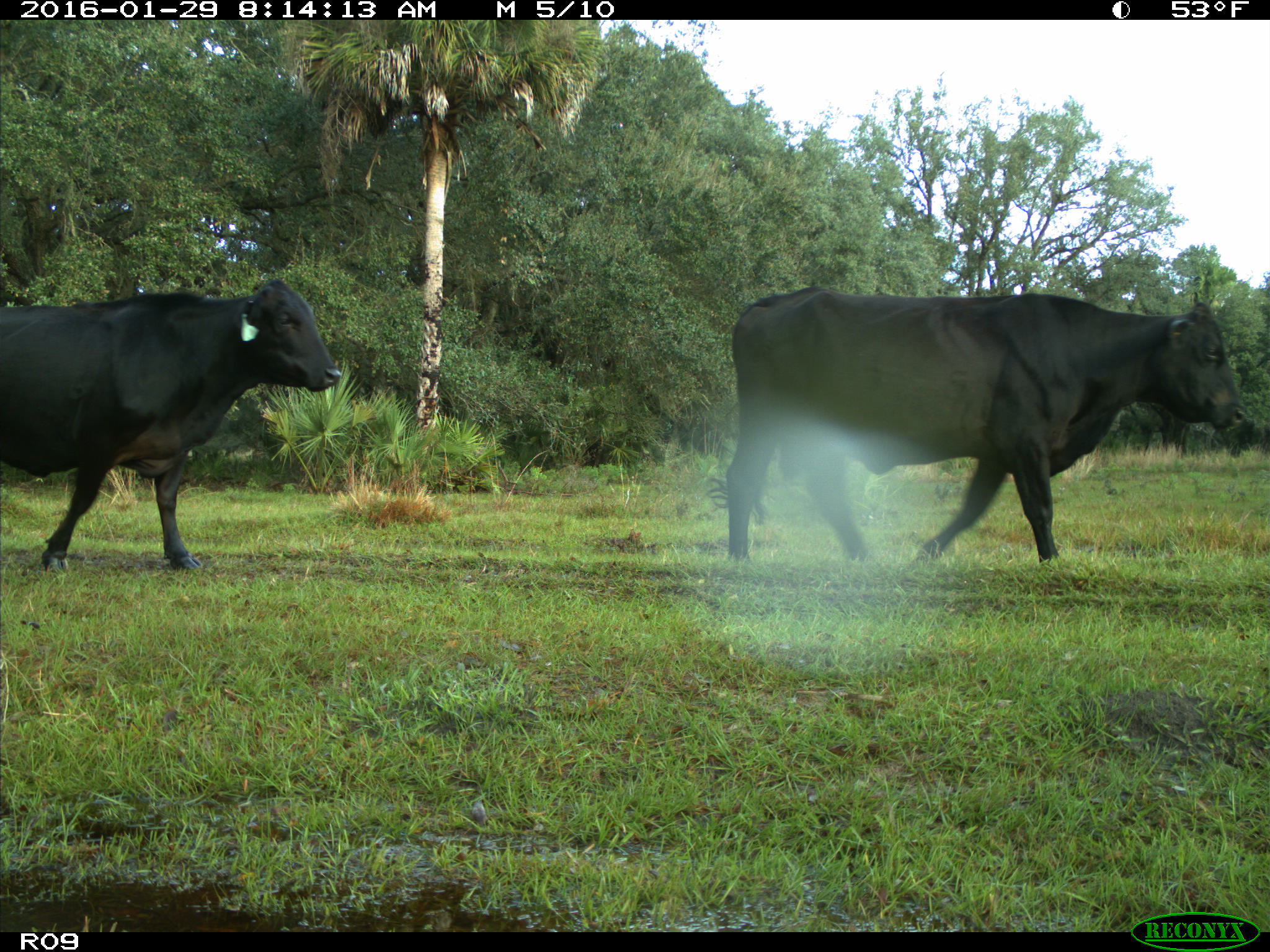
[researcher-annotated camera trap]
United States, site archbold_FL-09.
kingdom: Animalia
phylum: Chordata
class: Mammalia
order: Artiodactyla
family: Bovidae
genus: Bos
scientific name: Bos taurus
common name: domestic cow